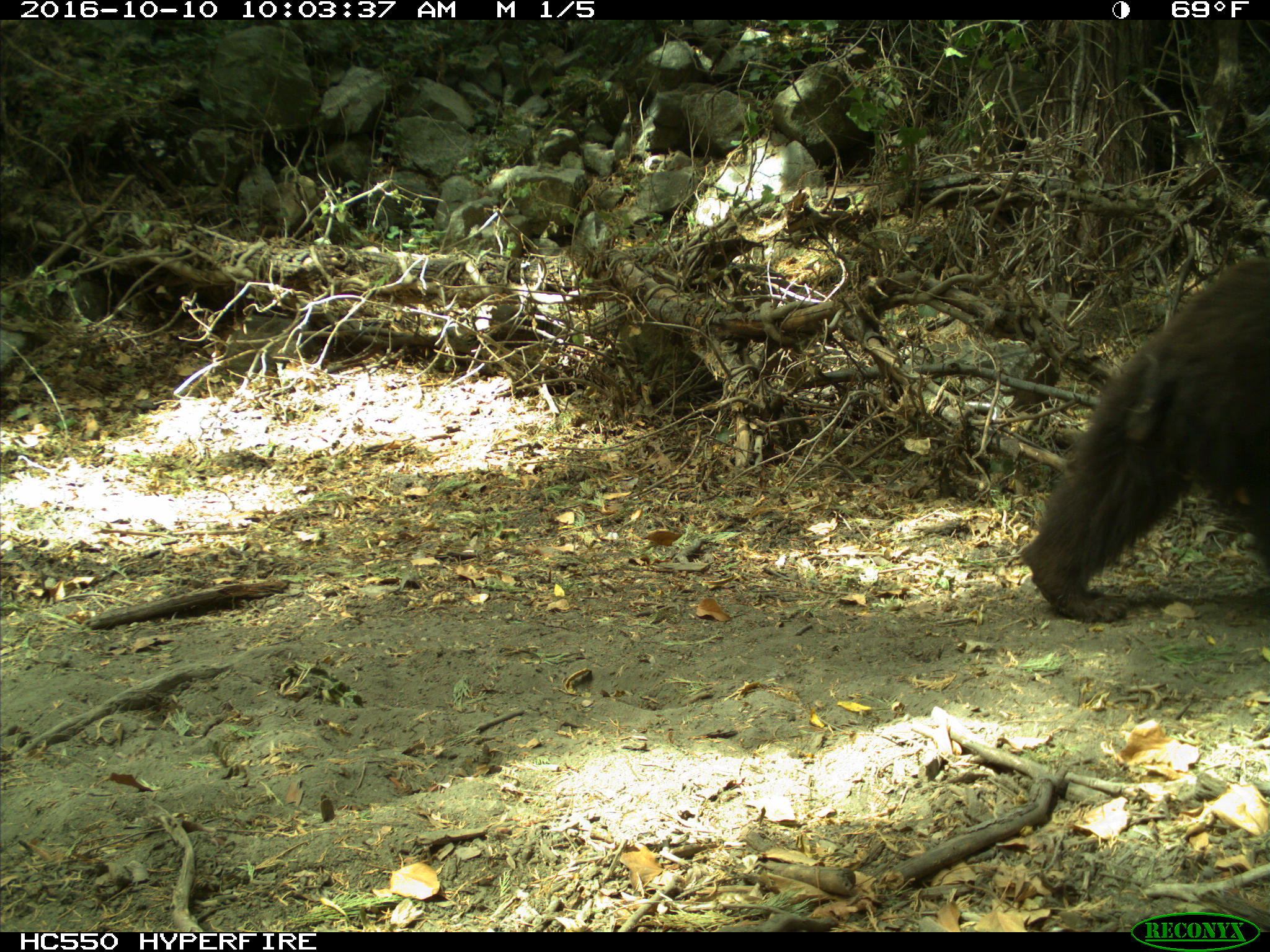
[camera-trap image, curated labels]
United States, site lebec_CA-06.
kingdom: Animalia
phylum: Chordata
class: Mammalia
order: Carnivora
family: Ursidae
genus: Ursus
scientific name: Ursus americanus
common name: american black bear